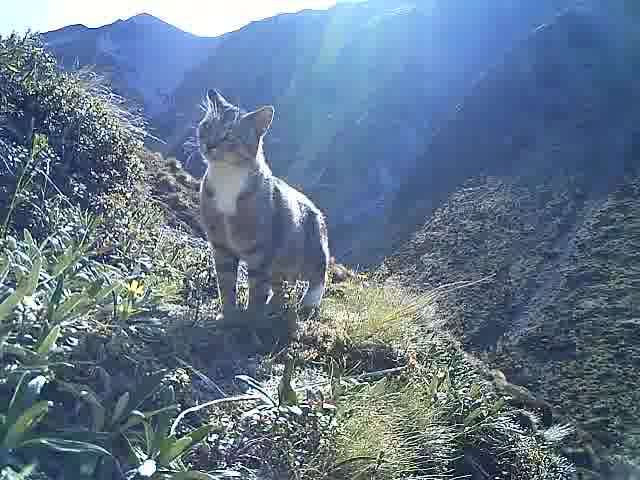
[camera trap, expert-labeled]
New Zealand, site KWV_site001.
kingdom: Animalia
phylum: Chordata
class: Mammalia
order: Carnivora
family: Felidae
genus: Felis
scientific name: Felis catus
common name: domestic cat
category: cat